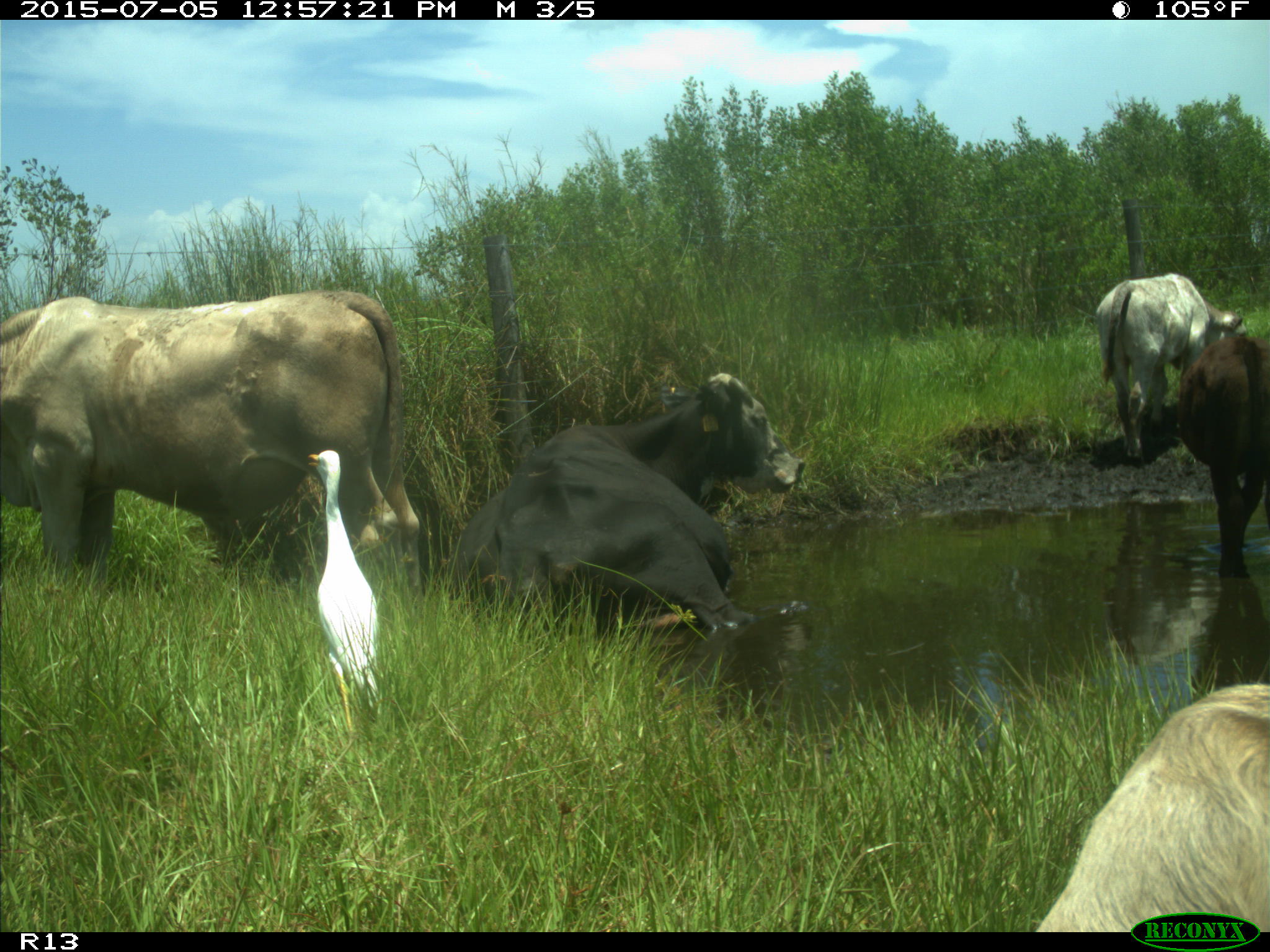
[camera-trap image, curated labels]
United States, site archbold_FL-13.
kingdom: Animalia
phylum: Chordata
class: Mammalia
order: Artiodactyla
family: Bovidae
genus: Bos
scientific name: Bos taurus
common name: domestic cow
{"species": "Bos taurus (domestic cow)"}